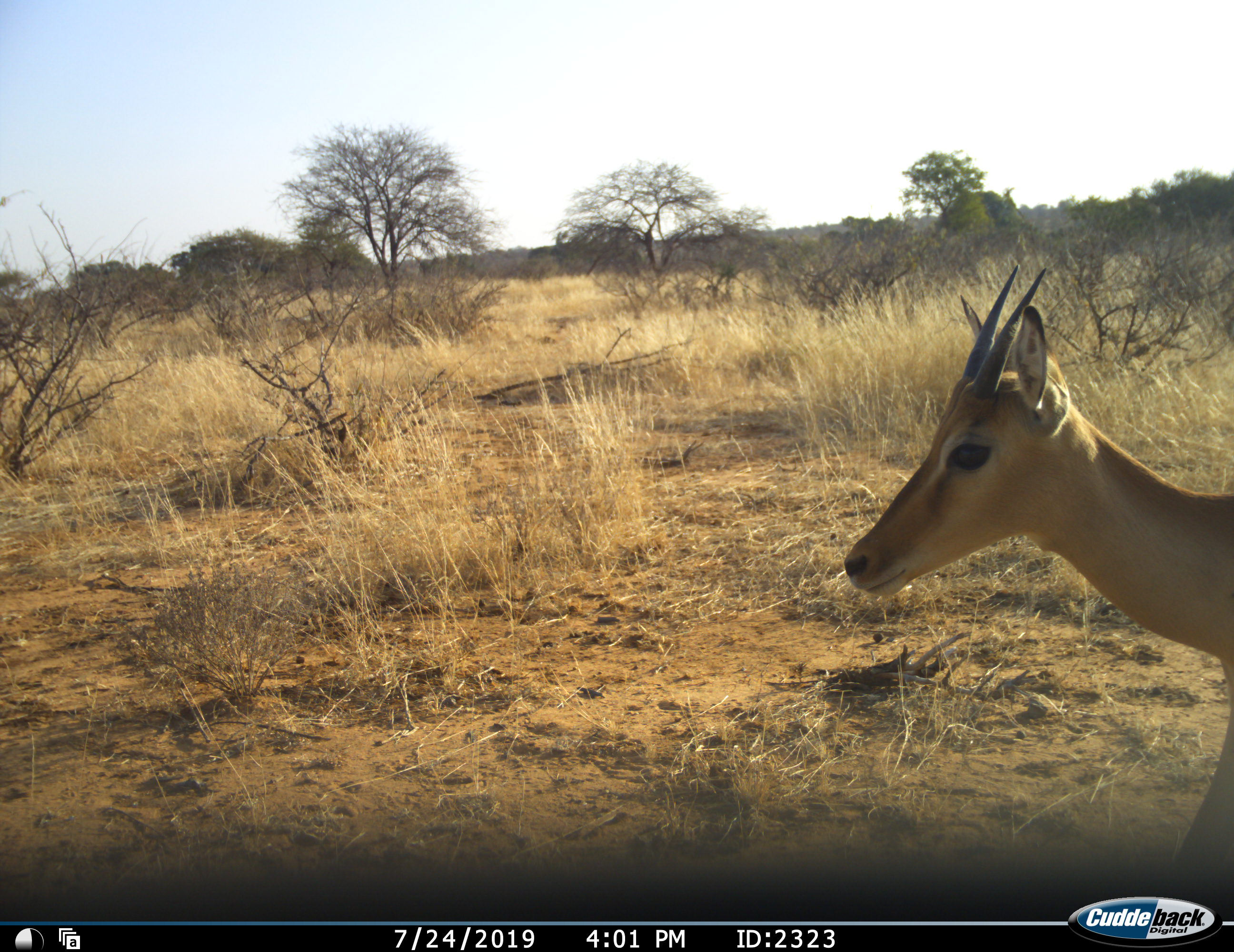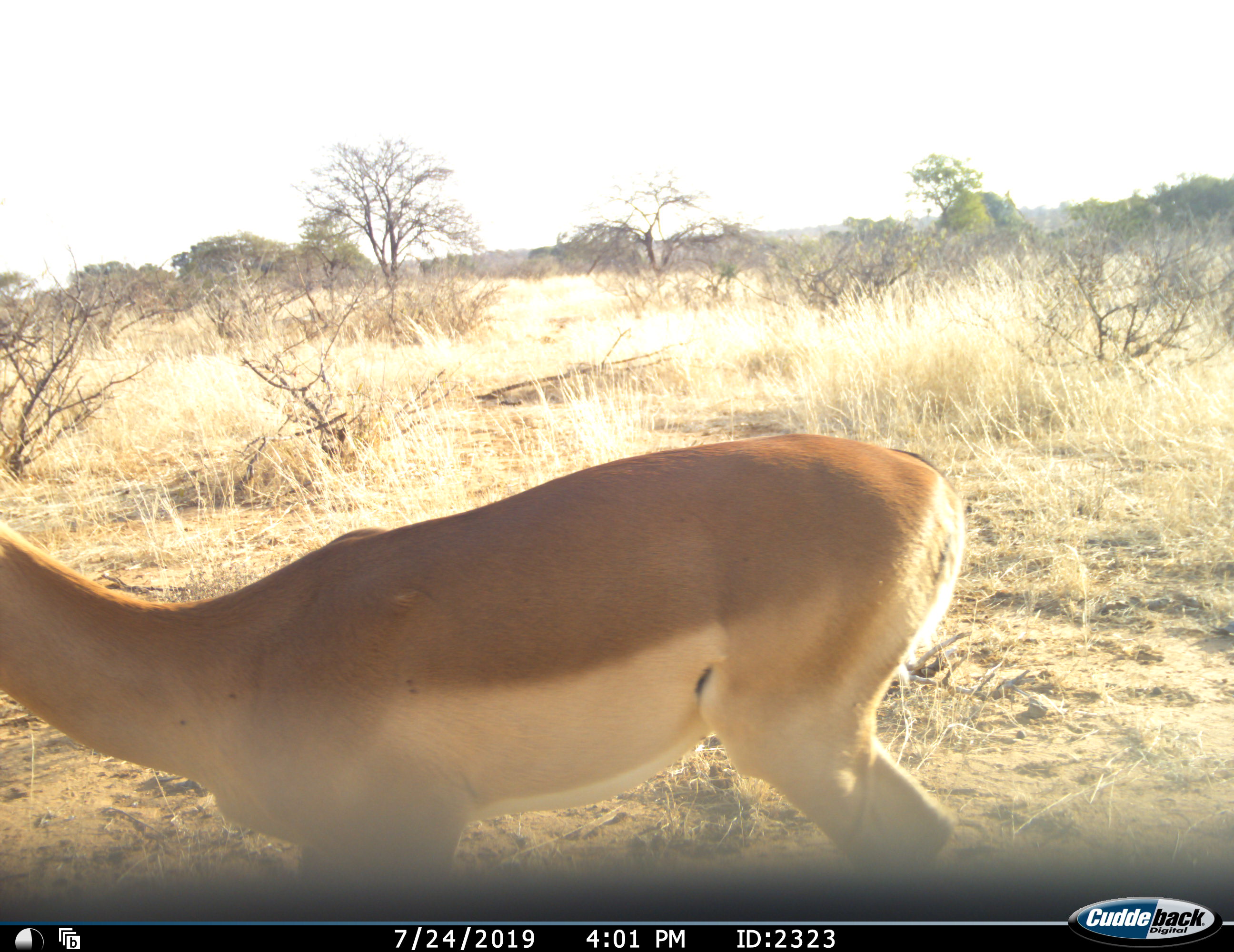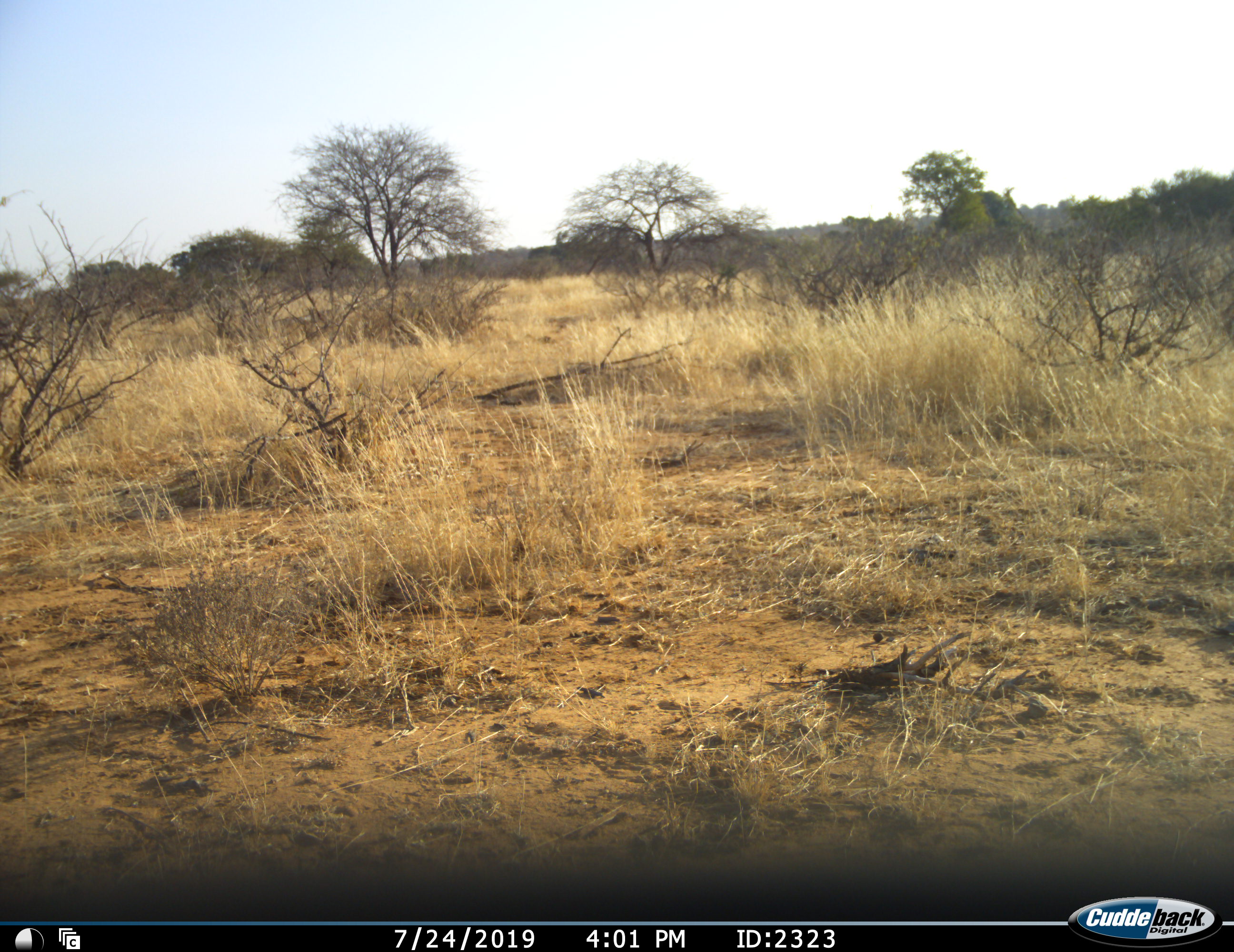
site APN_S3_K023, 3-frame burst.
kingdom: Animalia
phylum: Chordata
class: Mammalia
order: Artiodactyla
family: Bovidae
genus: Aepyceros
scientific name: Aepyceros melampus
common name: impala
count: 1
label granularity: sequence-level